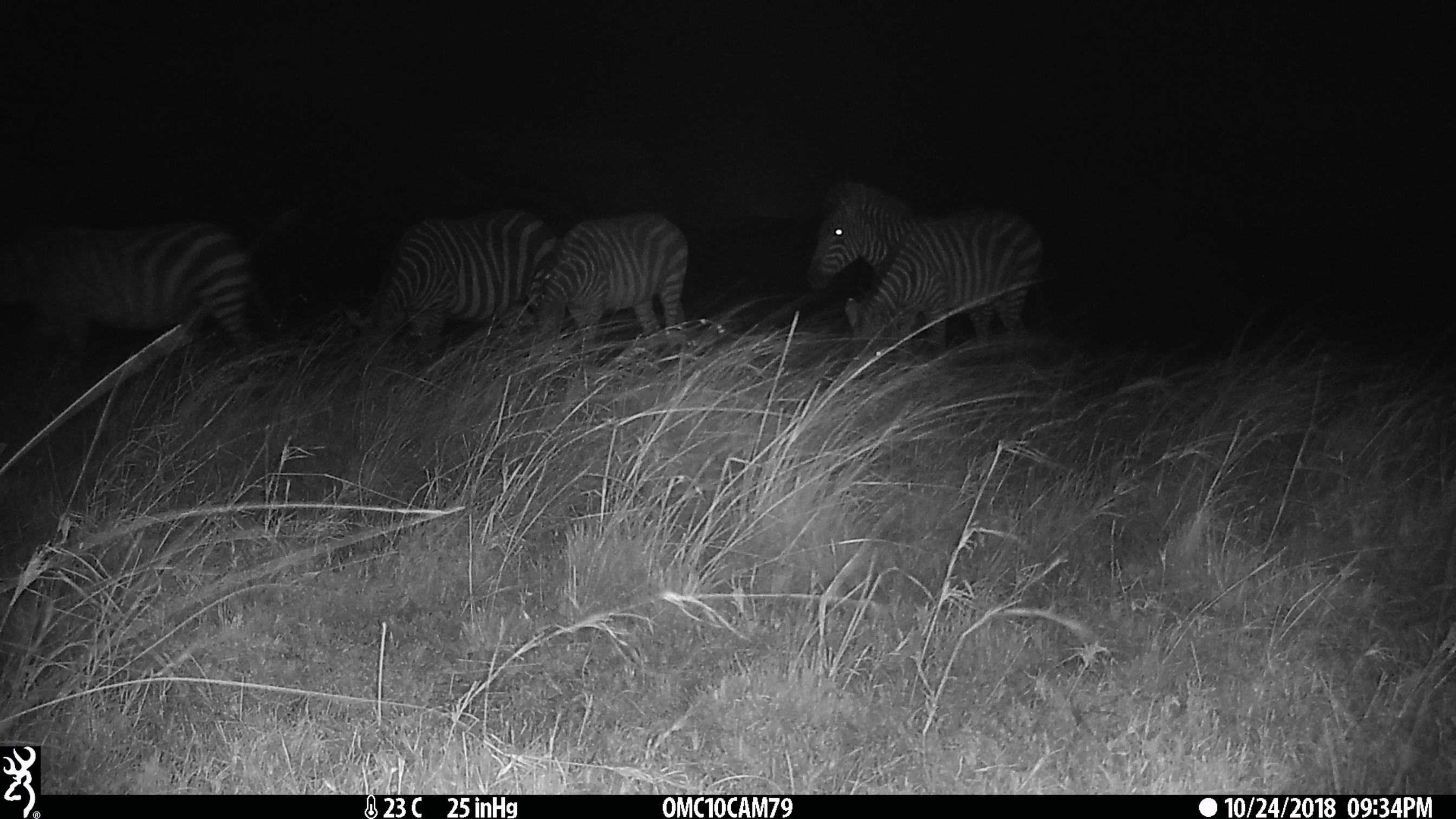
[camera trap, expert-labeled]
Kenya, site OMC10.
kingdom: Animalia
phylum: Chordata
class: Mammalia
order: Perissodactyla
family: Equidae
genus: Equus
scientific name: Equus quagga burchellii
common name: burchell's zebra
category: zebra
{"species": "zebra (burchell's zebra) (Equus quagga burchellii)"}